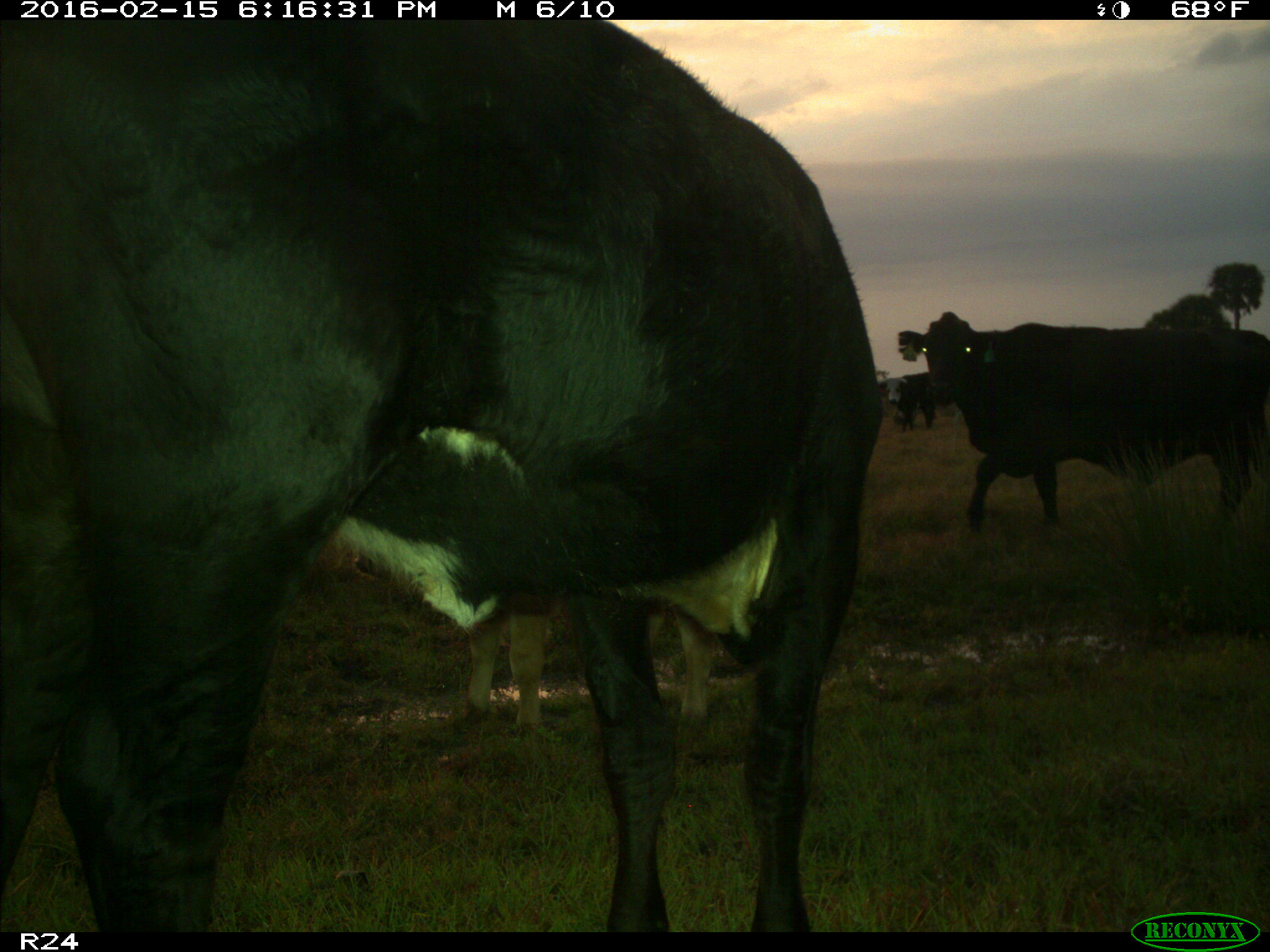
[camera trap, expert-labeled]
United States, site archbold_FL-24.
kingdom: Animalia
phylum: Chordata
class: Mammalia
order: Artiodactyla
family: Bovidae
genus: Bos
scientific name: Bos taurus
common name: domestic cow